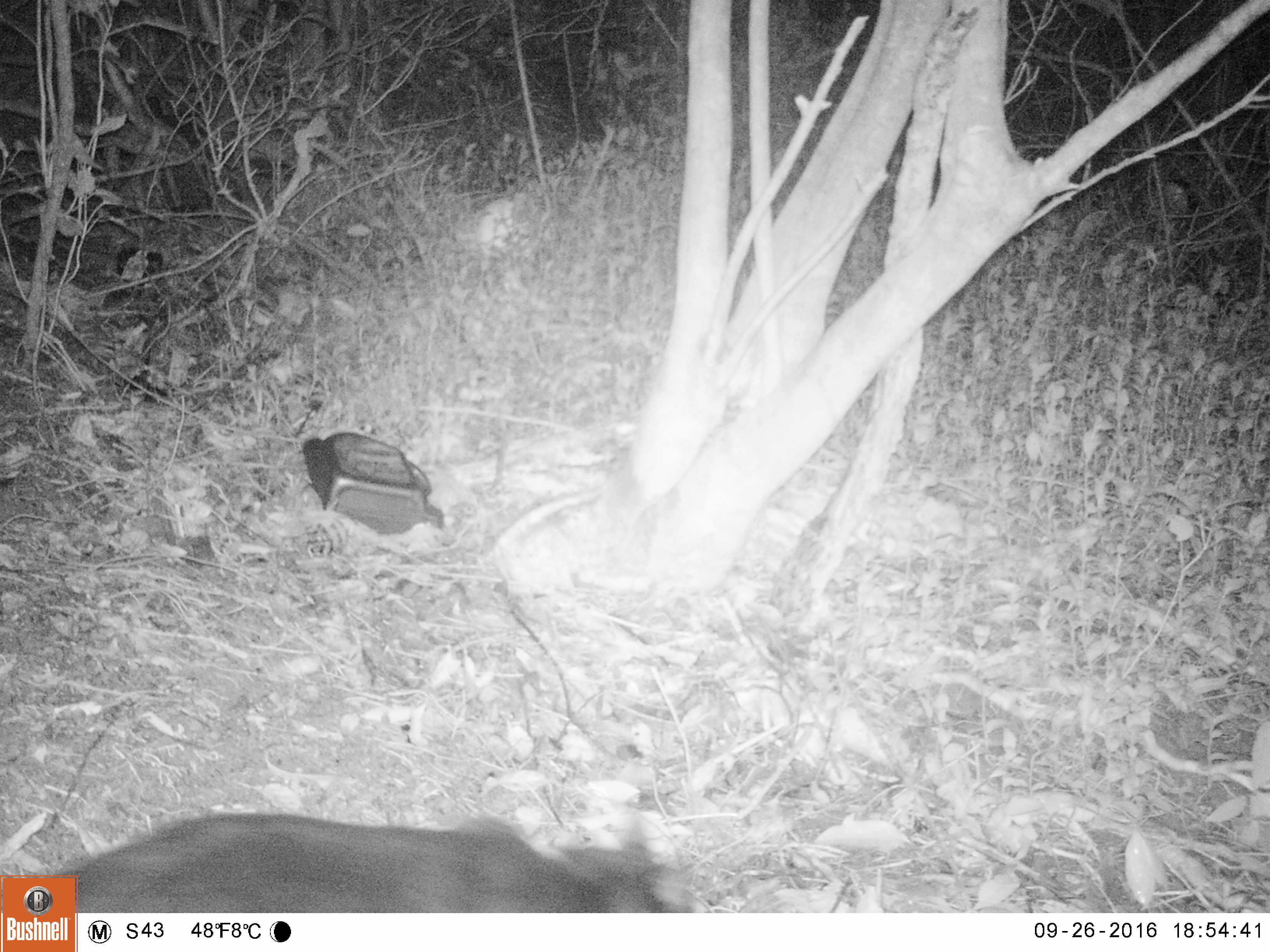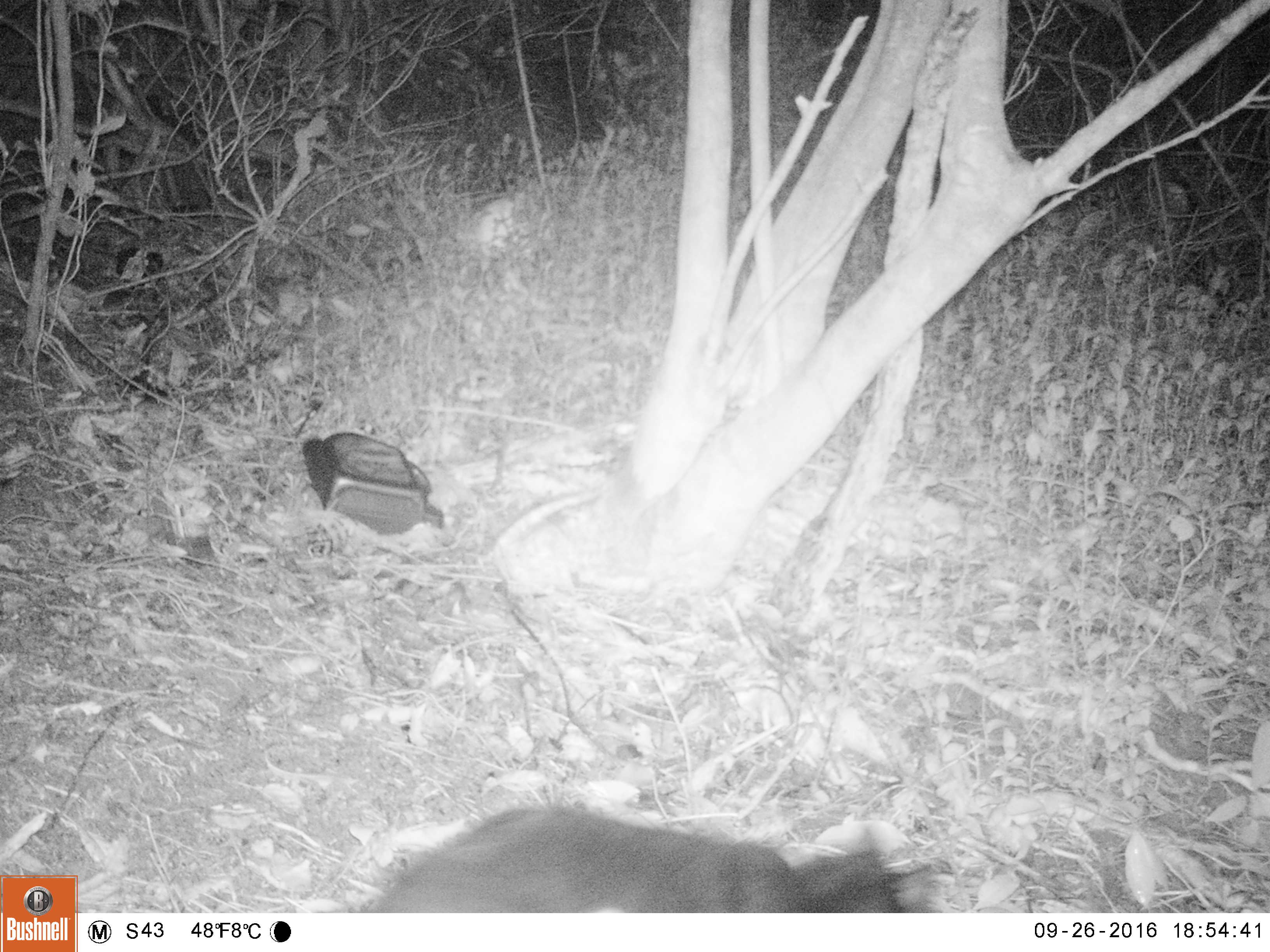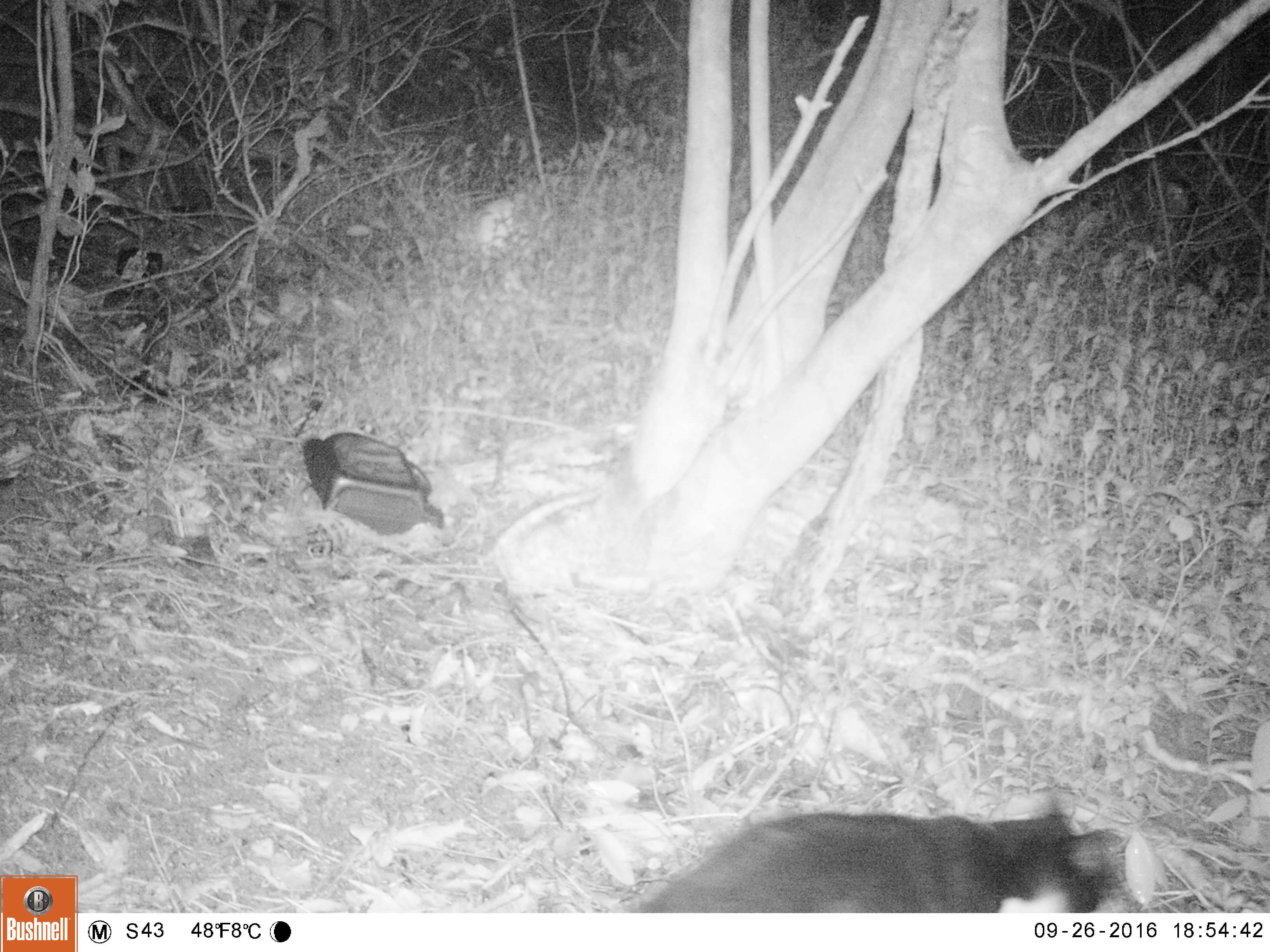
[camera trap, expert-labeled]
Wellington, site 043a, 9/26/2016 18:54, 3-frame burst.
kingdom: Animalia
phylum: Chordata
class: Mammalia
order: Carnivora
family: Felidae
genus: Felis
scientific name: Felis catus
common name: cat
Cat (Felis catus).